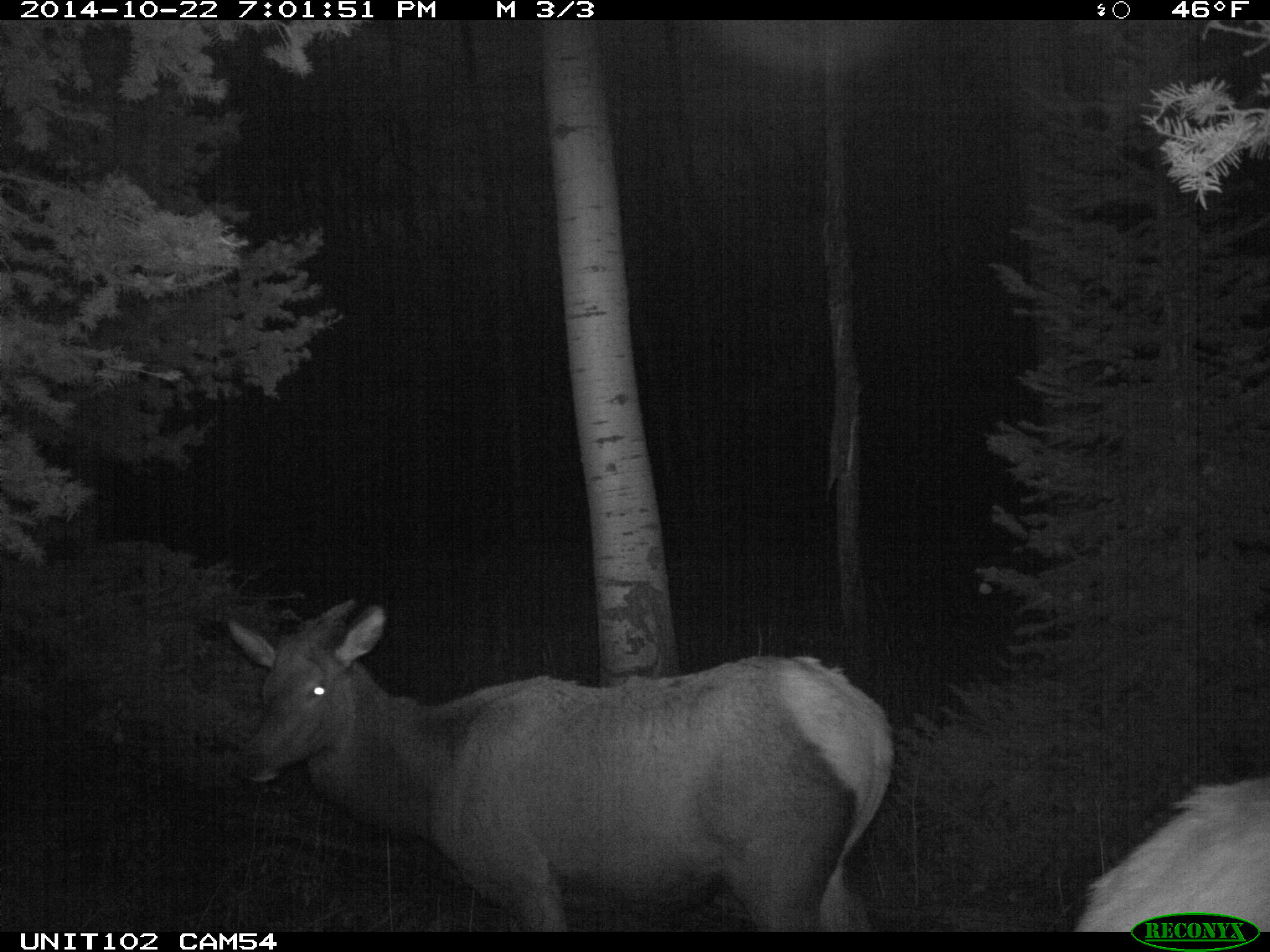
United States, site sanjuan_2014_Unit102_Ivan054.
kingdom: Animalia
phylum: Chordata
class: Mammalia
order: Artiodactyla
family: Cervidae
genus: Cervus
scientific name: Cervus elaphus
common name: red deer